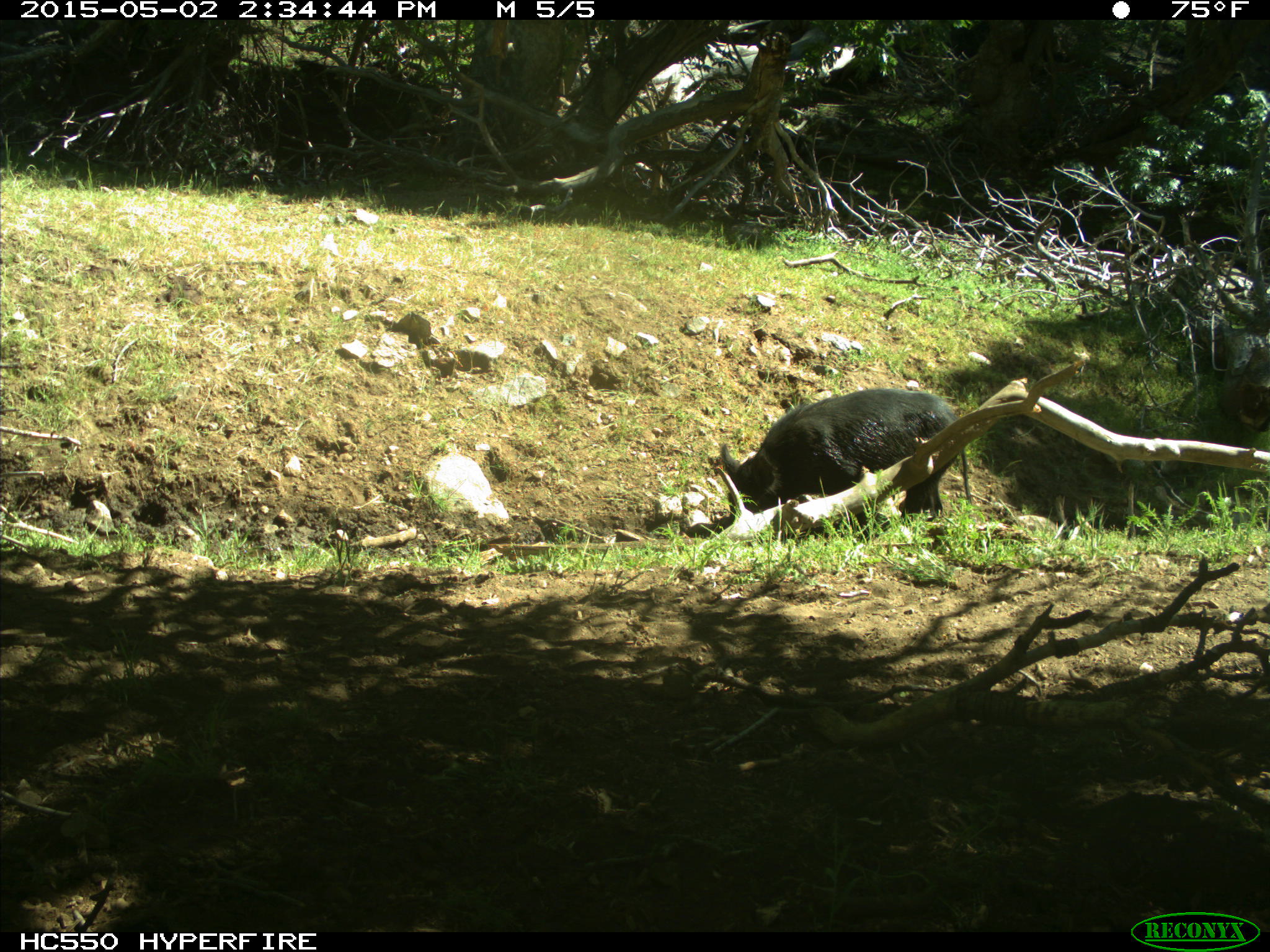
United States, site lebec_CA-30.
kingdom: Animalia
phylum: Chordata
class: Mammalia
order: Artiodactyla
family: Suidae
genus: Sus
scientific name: Sus scrofa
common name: wild boar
Sus scrofa (wild boar).